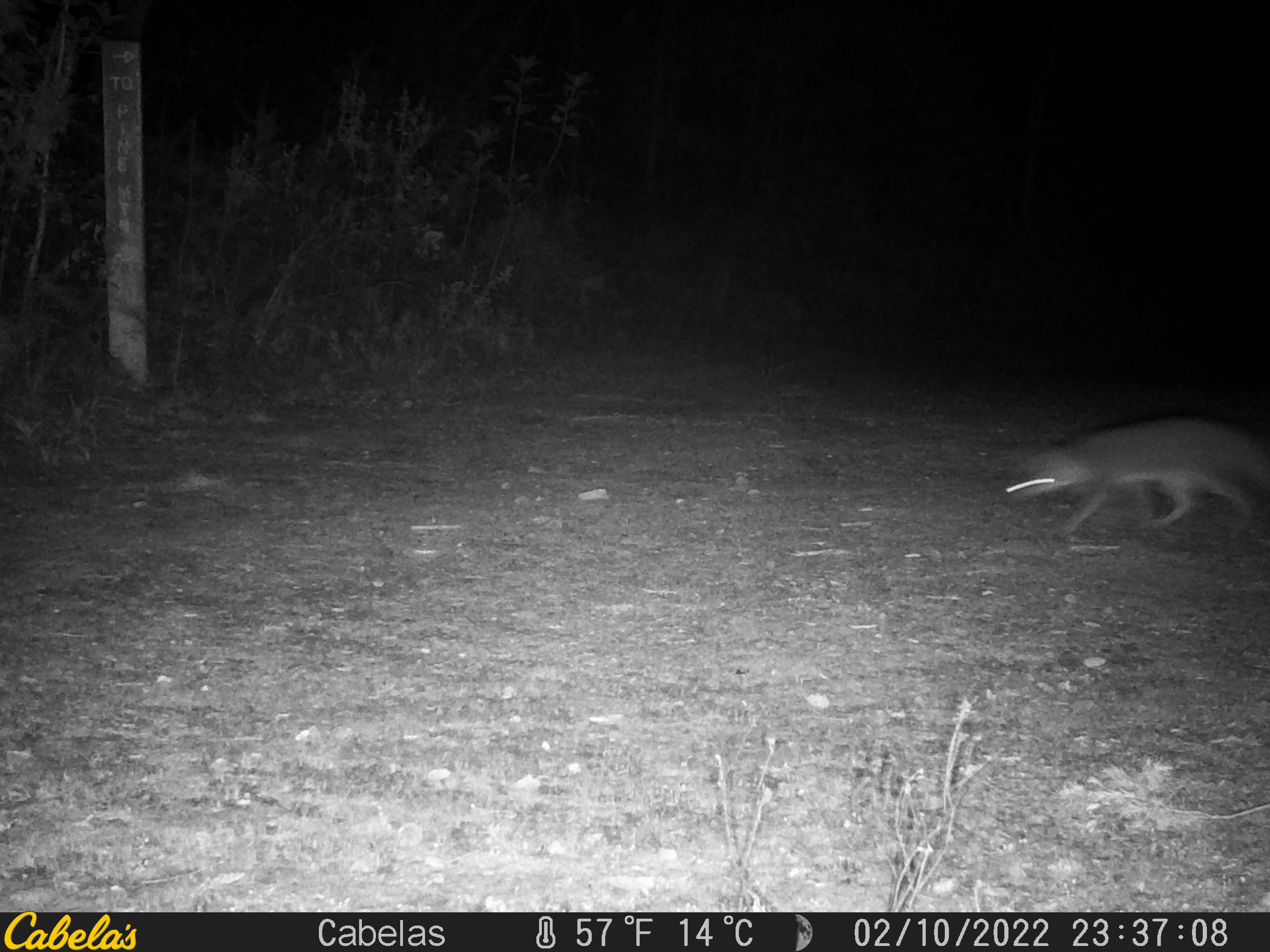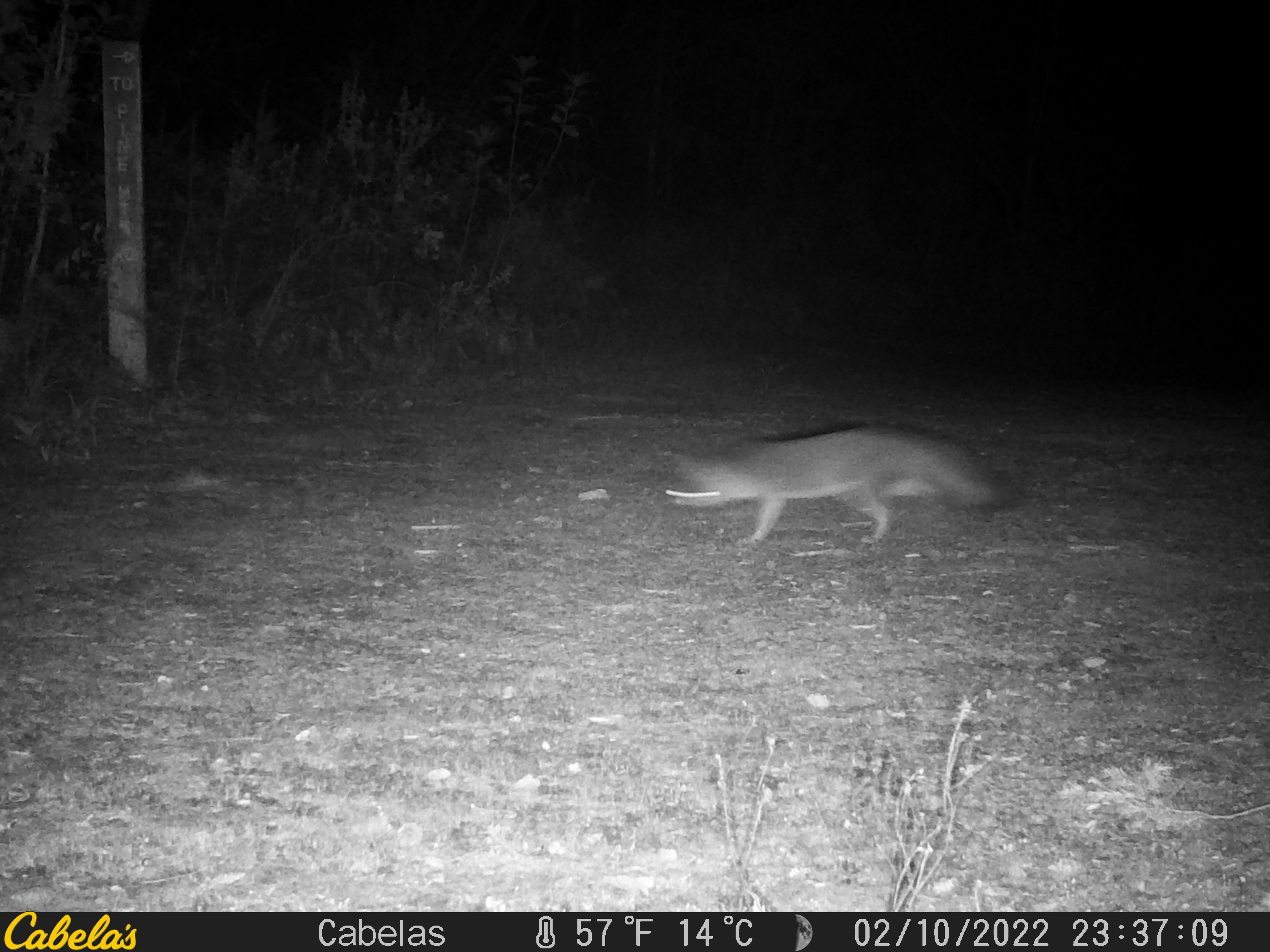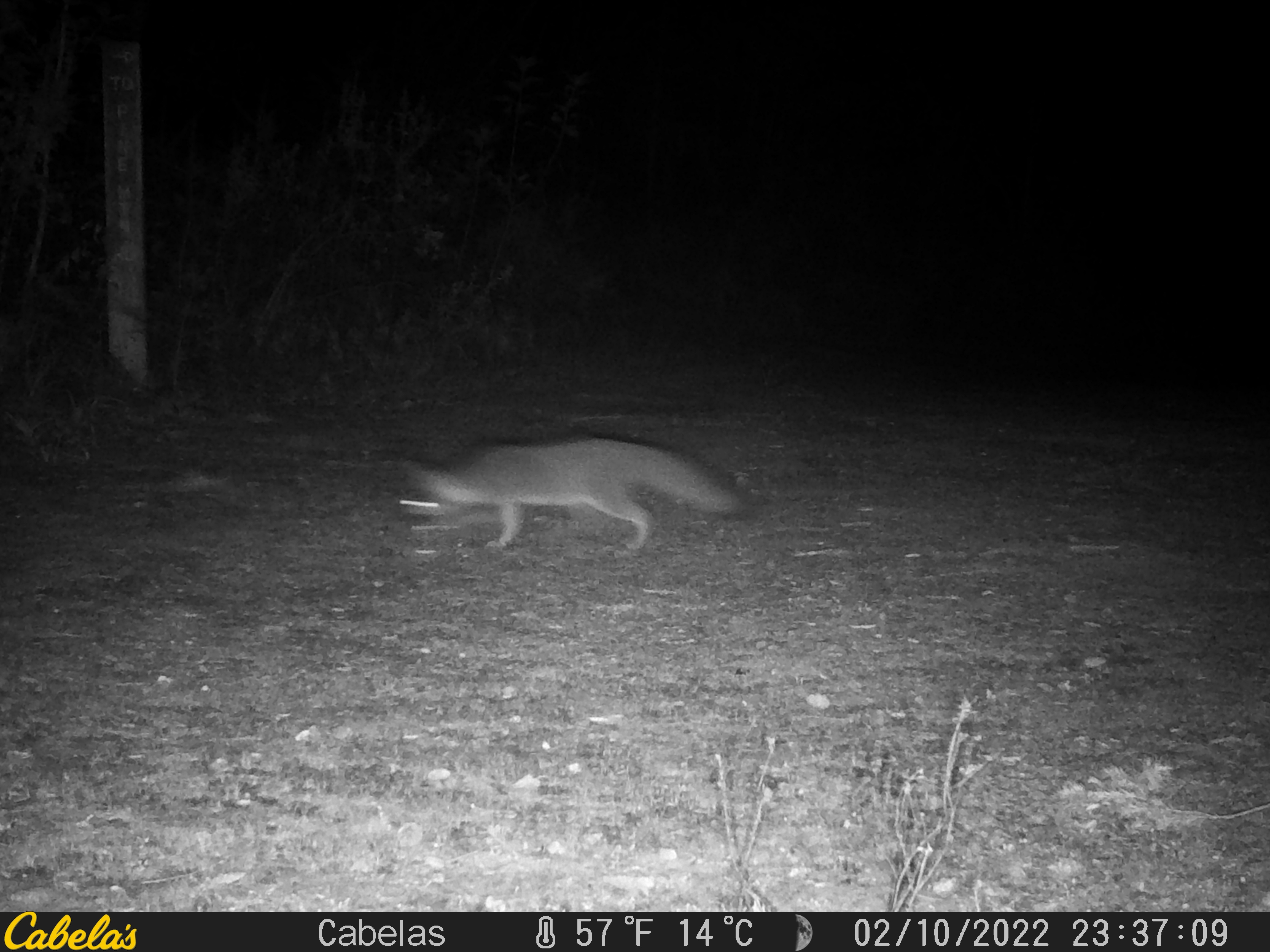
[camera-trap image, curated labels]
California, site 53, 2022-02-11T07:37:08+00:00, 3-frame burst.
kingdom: Animalia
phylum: Chordata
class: Mammalia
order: Carnivora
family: Canidae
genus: Urocyon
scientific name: Urocyon cinereoargenteus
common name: gray fox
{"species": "gray fox (Urocyon cinereoargenteus)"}